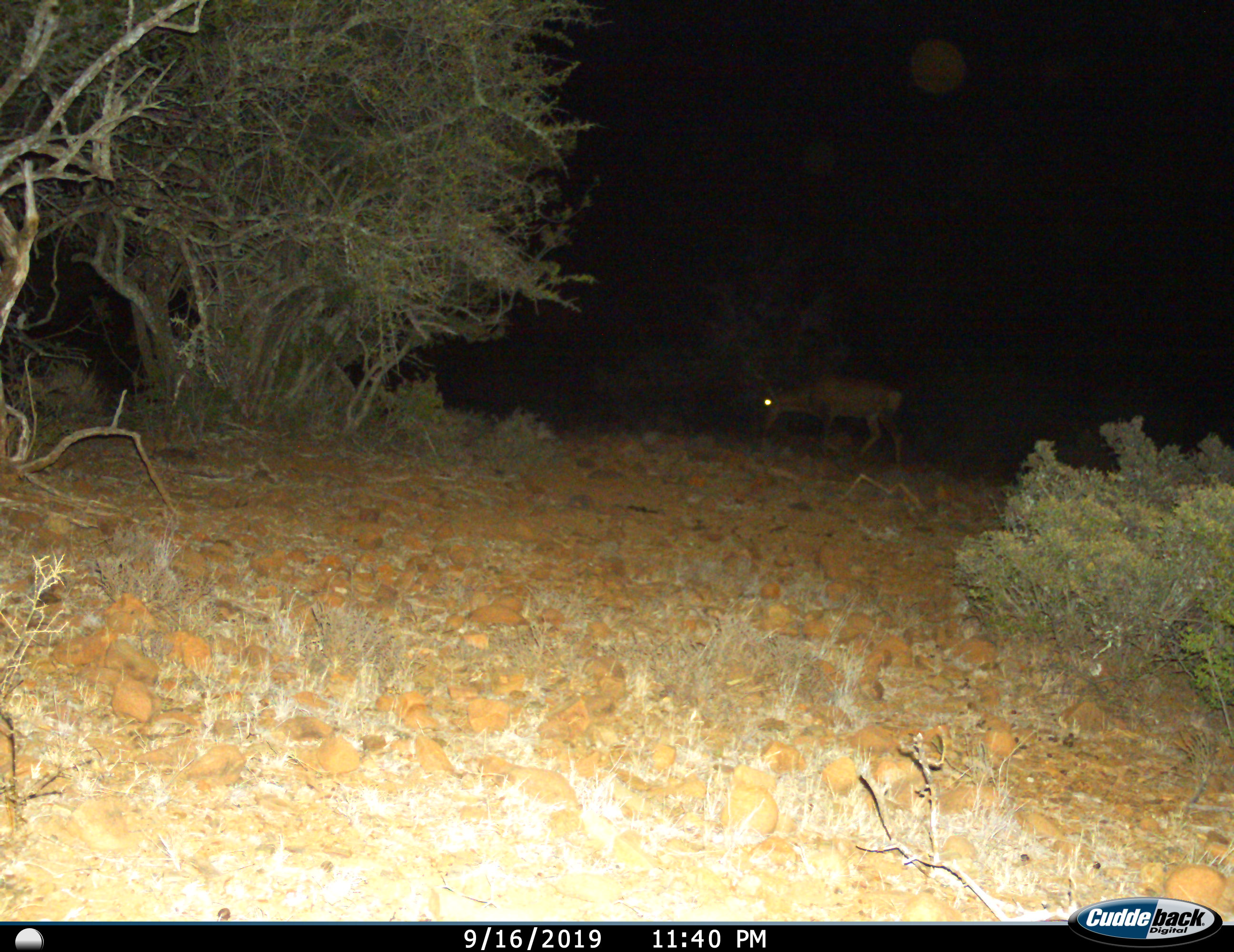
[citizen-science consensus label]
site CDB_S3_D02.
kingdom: Animalia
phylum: Chordata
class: Mammalia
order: Artiodactyla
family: Bovidae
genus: Alcelaphus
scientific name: Alcelaphus buselaphus caama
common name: red hartebeest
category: hartebeestred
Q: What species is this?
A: Hartebeestred (red hartebeest) (Alcelaphus buselaphus caama).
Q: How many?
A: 1.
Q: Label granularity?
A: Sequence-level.